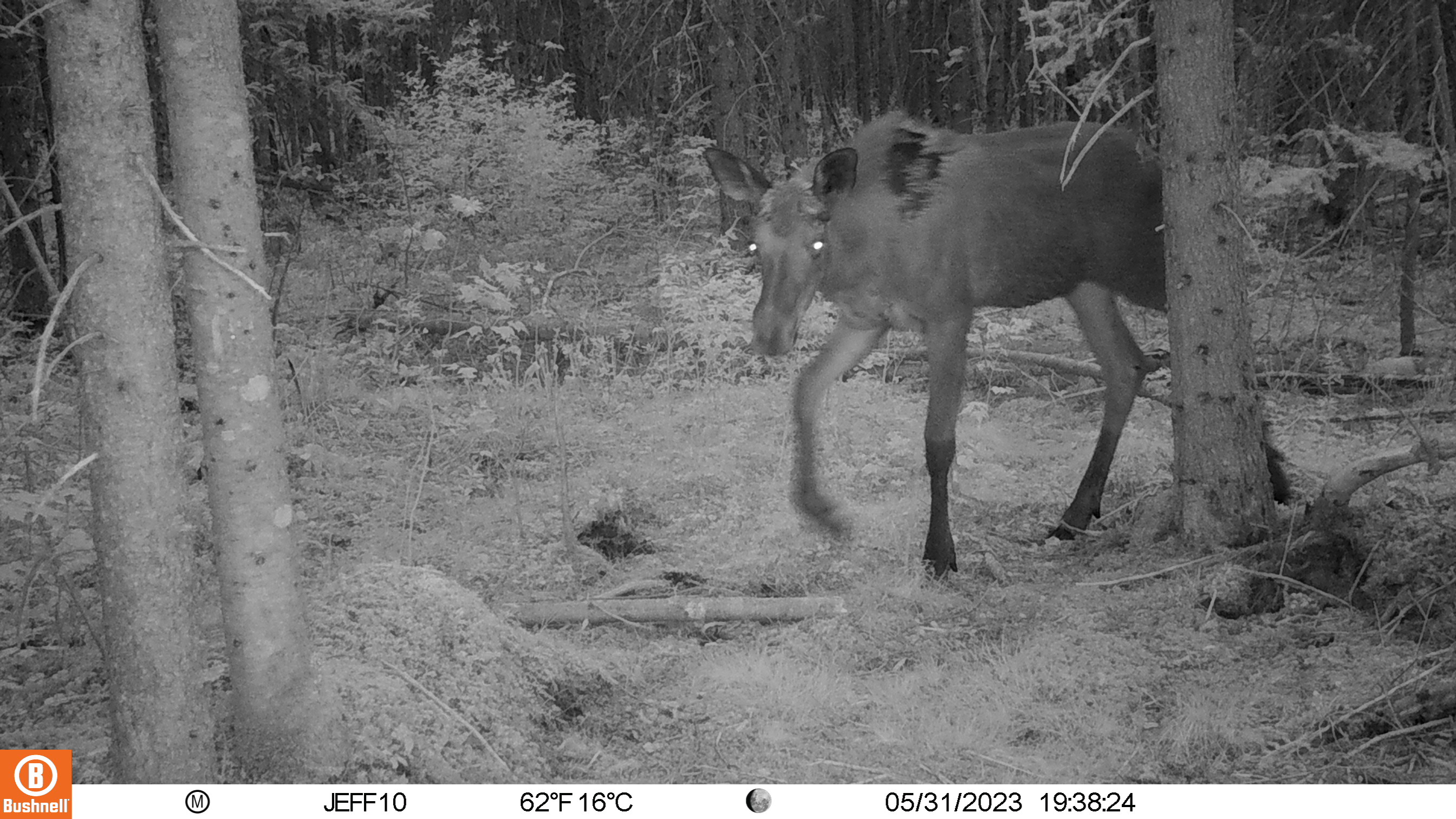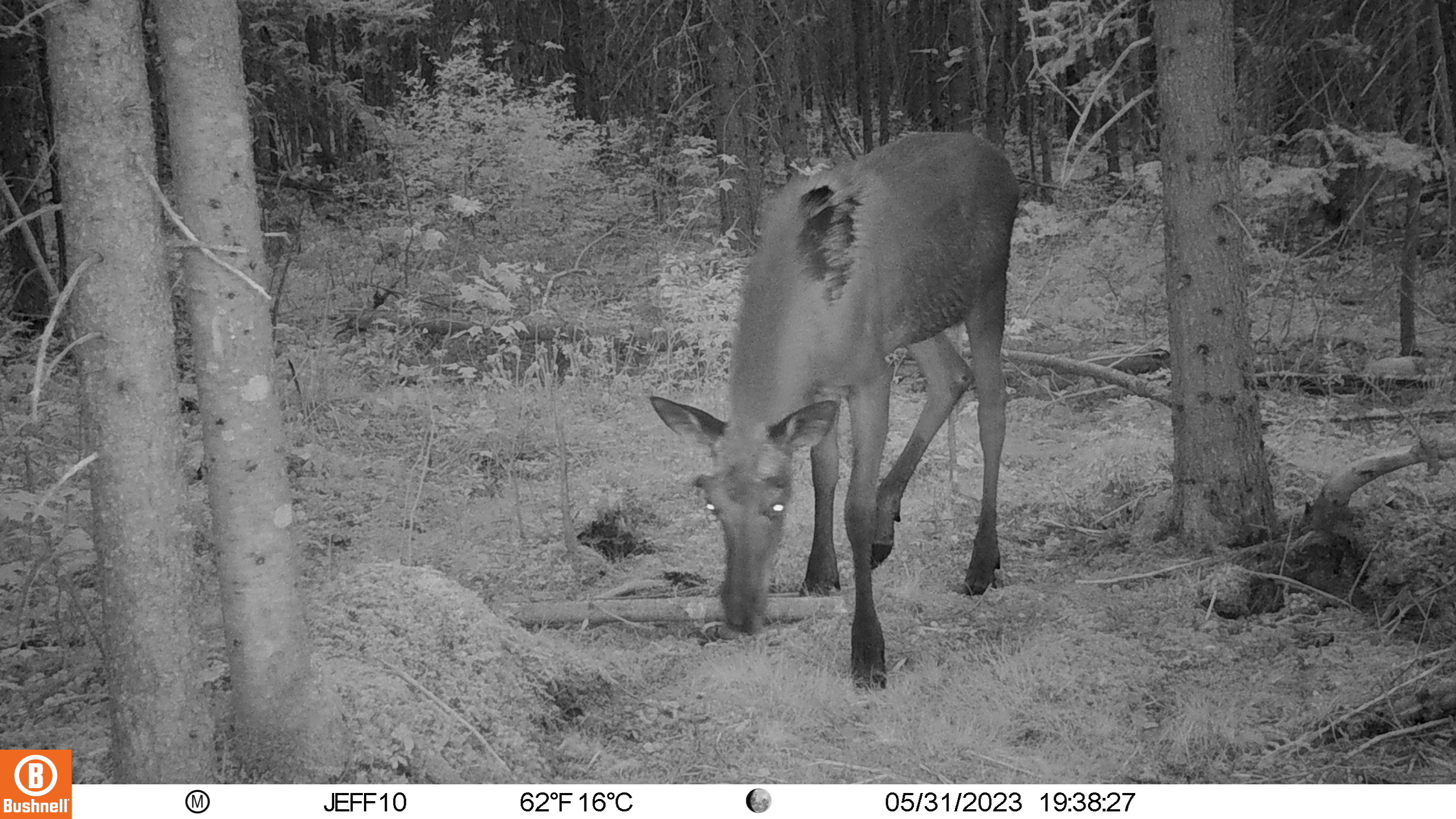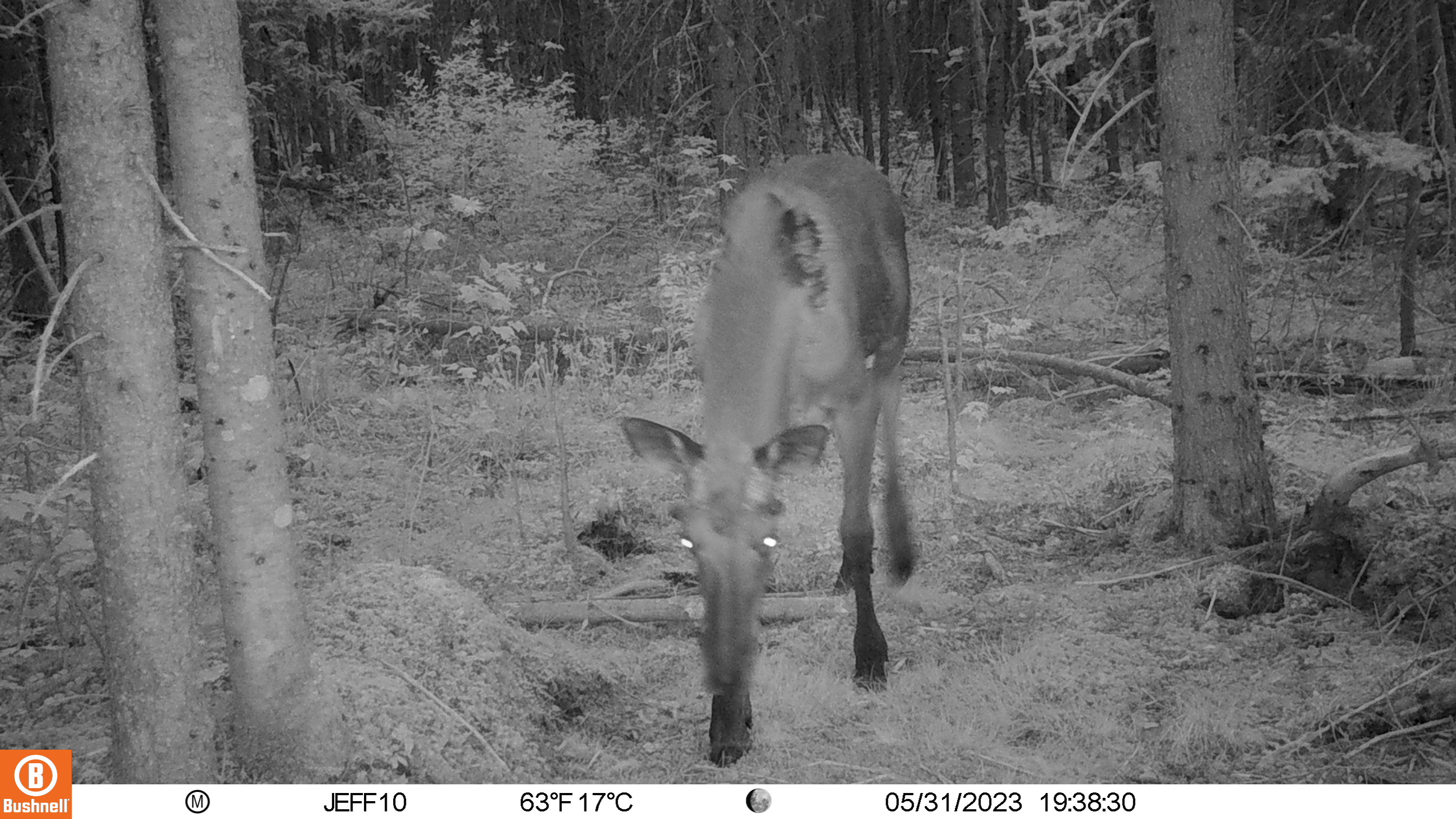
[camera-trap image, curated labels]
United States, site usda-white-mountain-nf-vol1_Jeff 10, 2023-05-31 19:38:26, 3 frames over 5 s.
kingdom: Animalia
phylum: Chordata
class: Mammalia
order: Artiodactyla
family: Cervidae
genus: Alces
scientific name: Alces alces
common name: moose